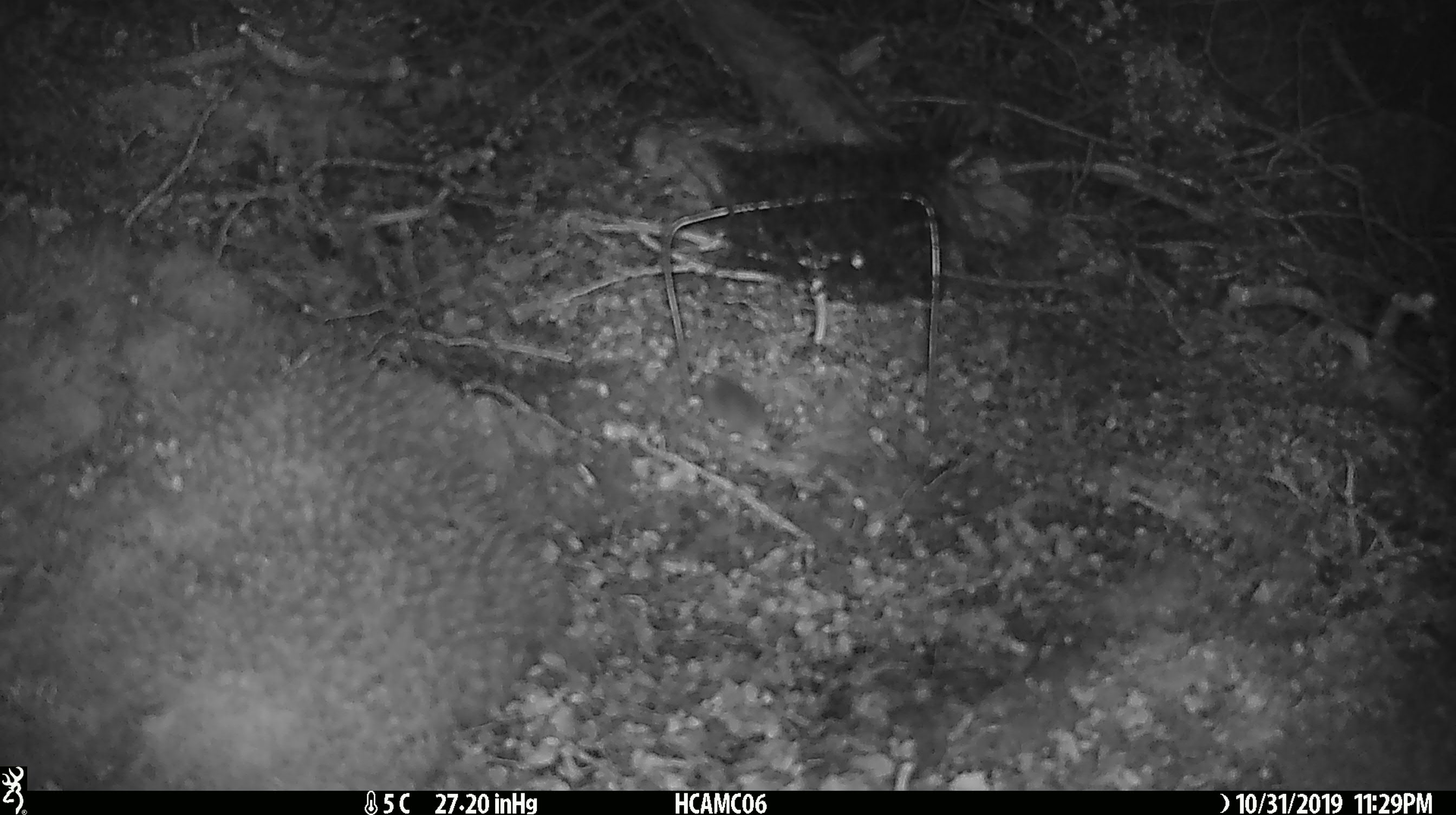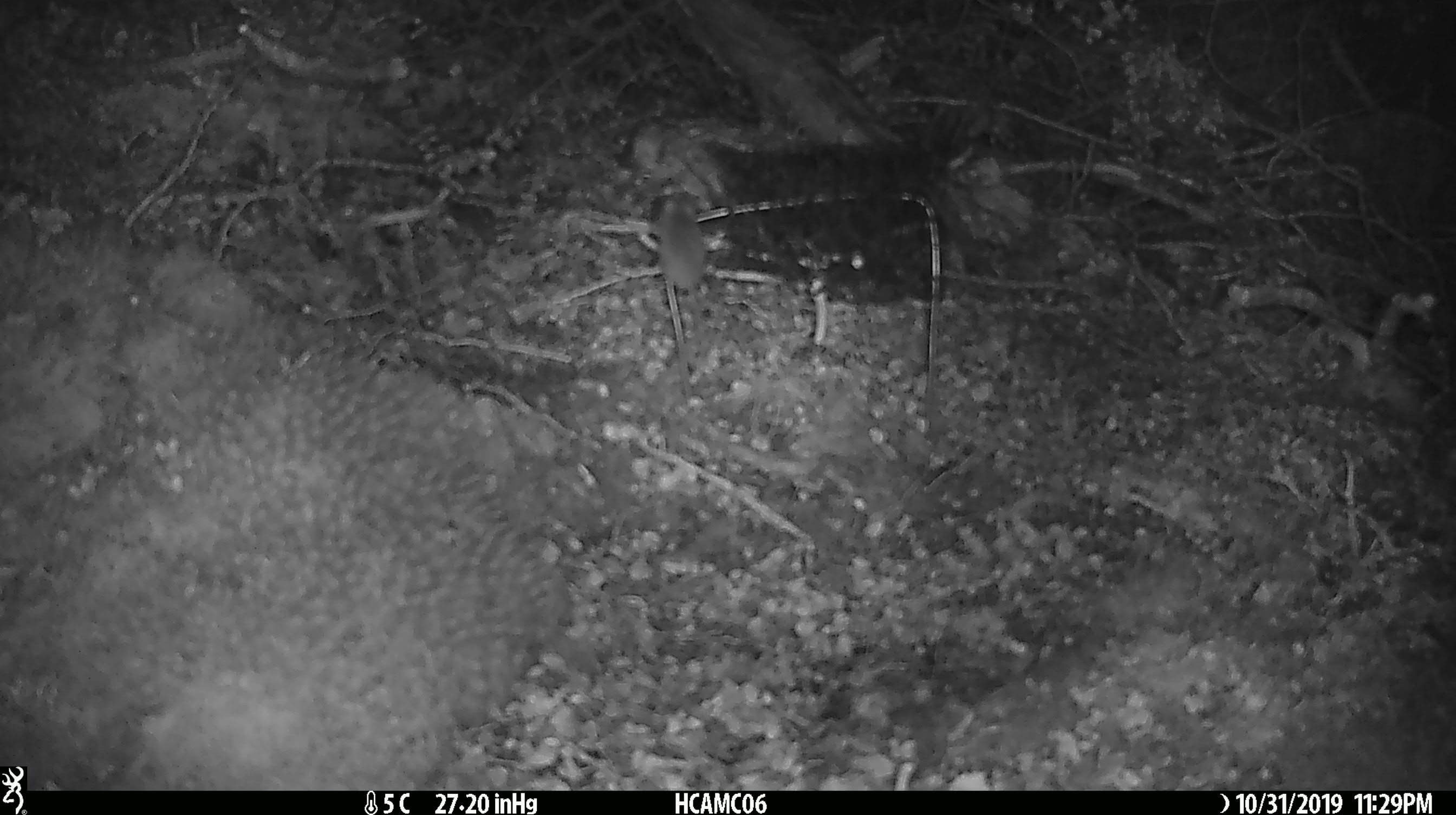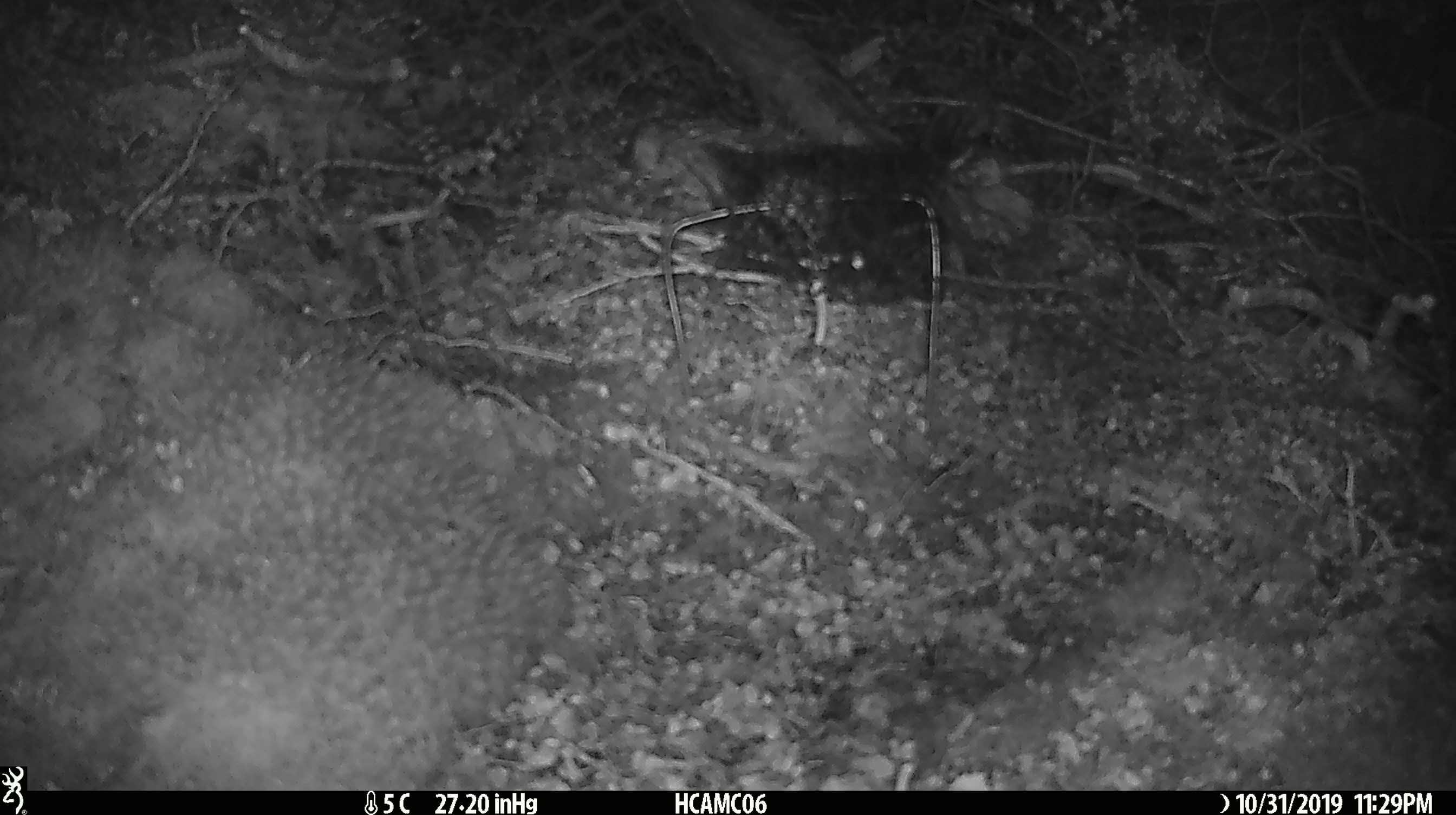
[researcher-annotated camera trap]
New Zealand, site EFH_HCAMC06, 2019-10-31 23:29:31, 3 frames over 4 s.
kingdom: Animalia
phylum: Chordata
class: Mammalia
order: Rodentia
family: Muridae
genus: Mus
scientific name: Mus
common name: mouse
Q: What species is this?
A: Mouse (Mus).